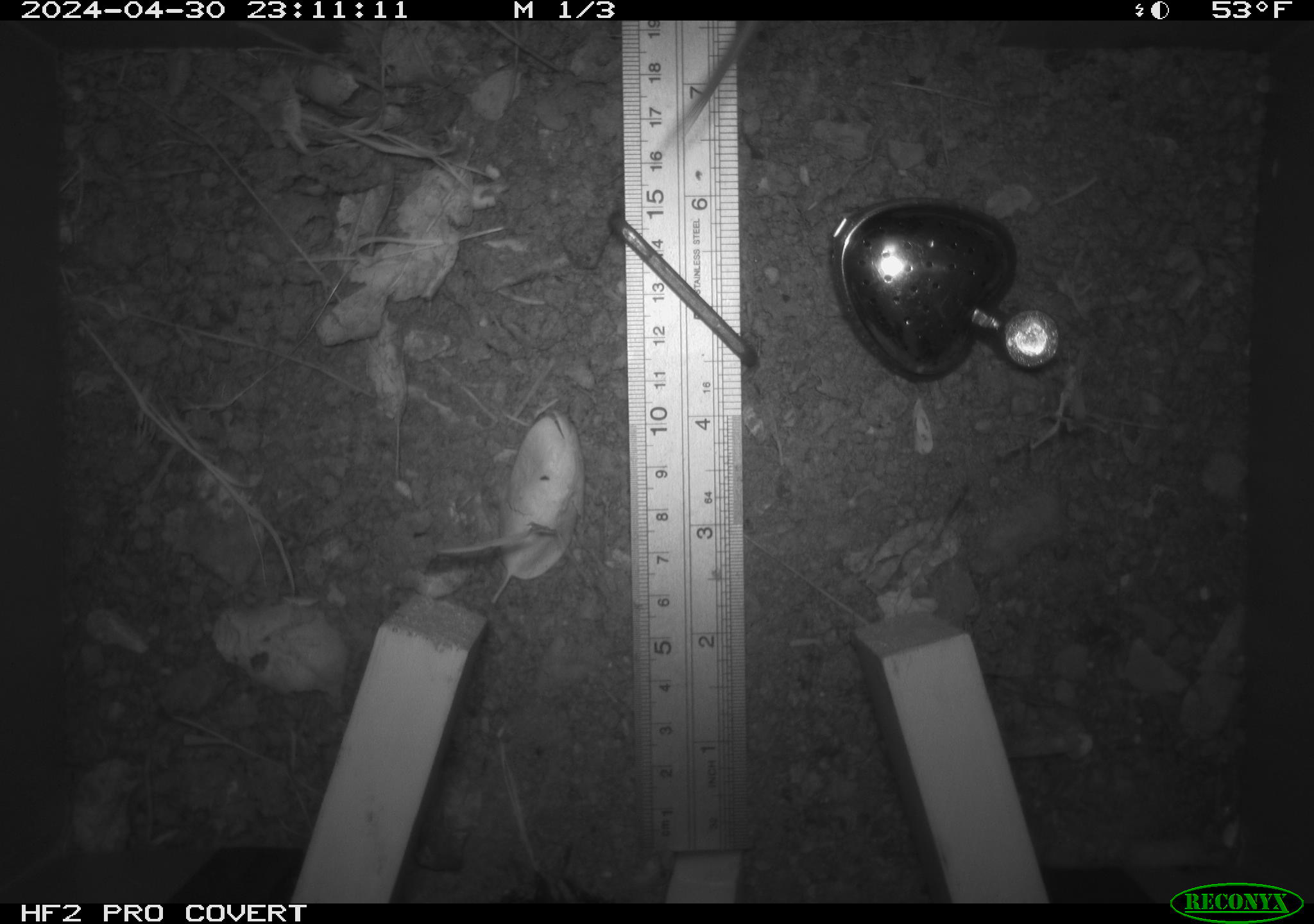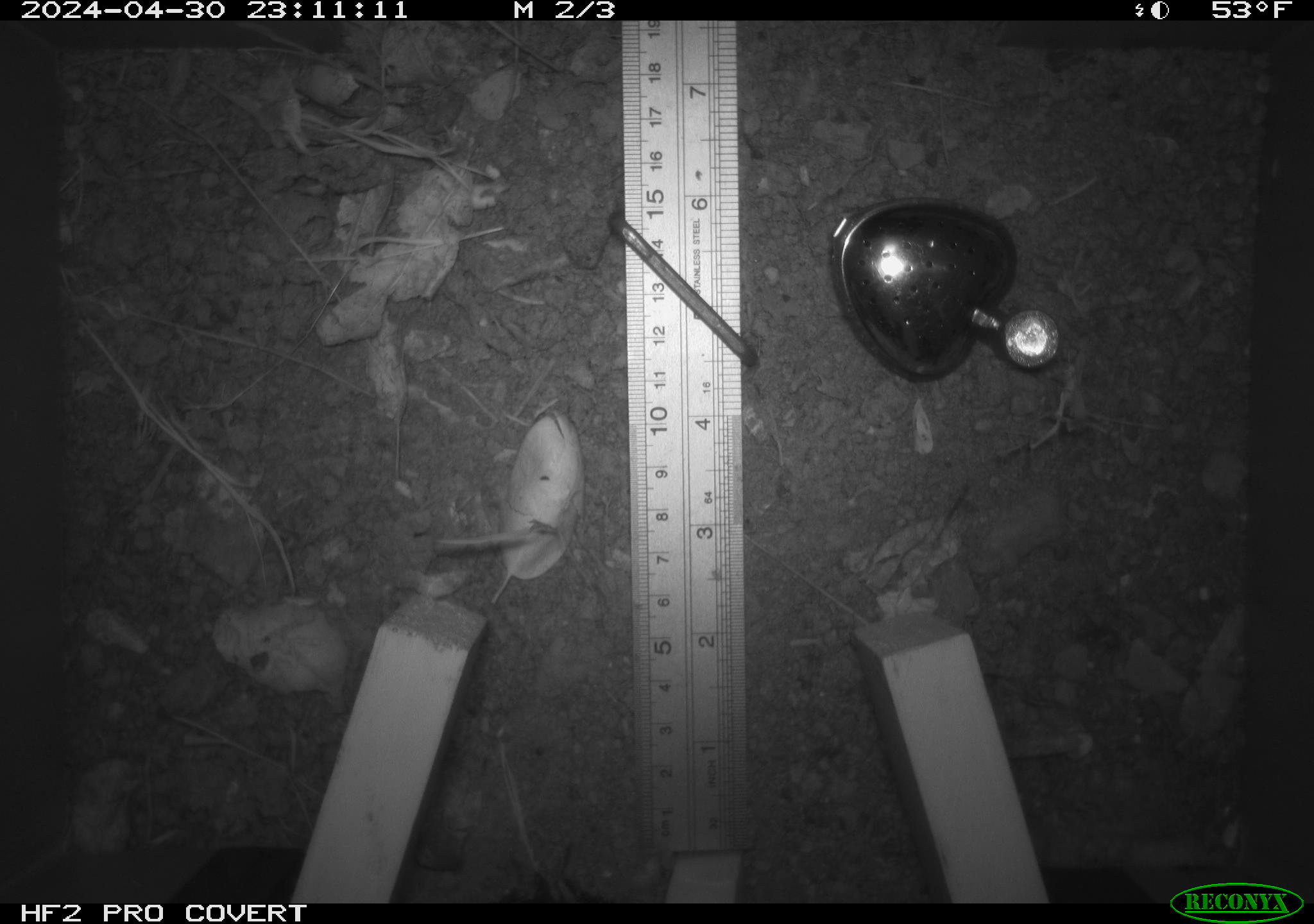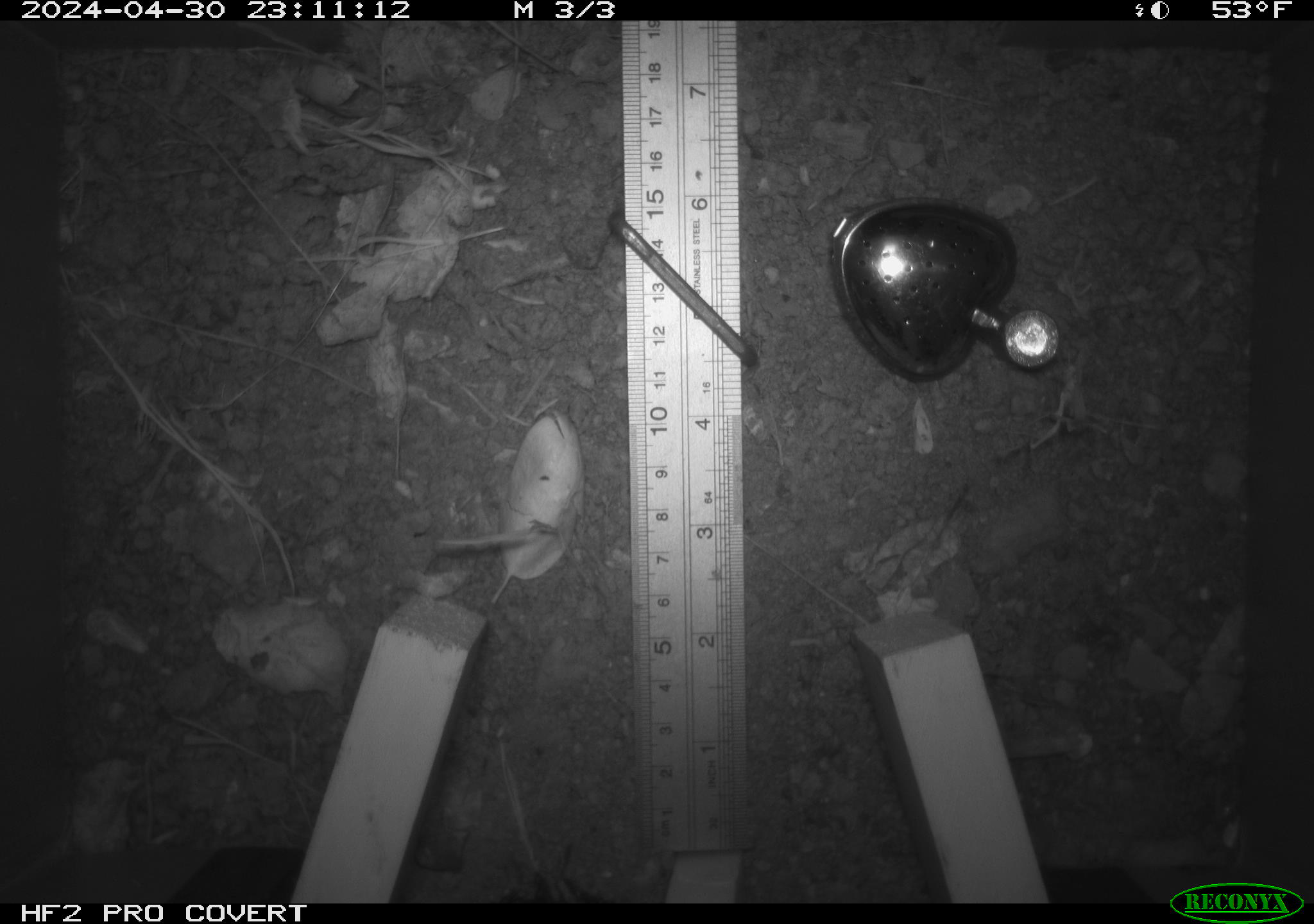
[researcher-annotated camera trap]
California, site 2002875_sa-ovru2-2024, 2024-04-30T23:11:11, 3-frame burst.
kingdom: Animalia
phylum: Chordata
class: Mammalia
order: Rodentia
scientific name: Rodentia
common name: rodent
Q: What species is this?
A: Rodent (Rodentia).